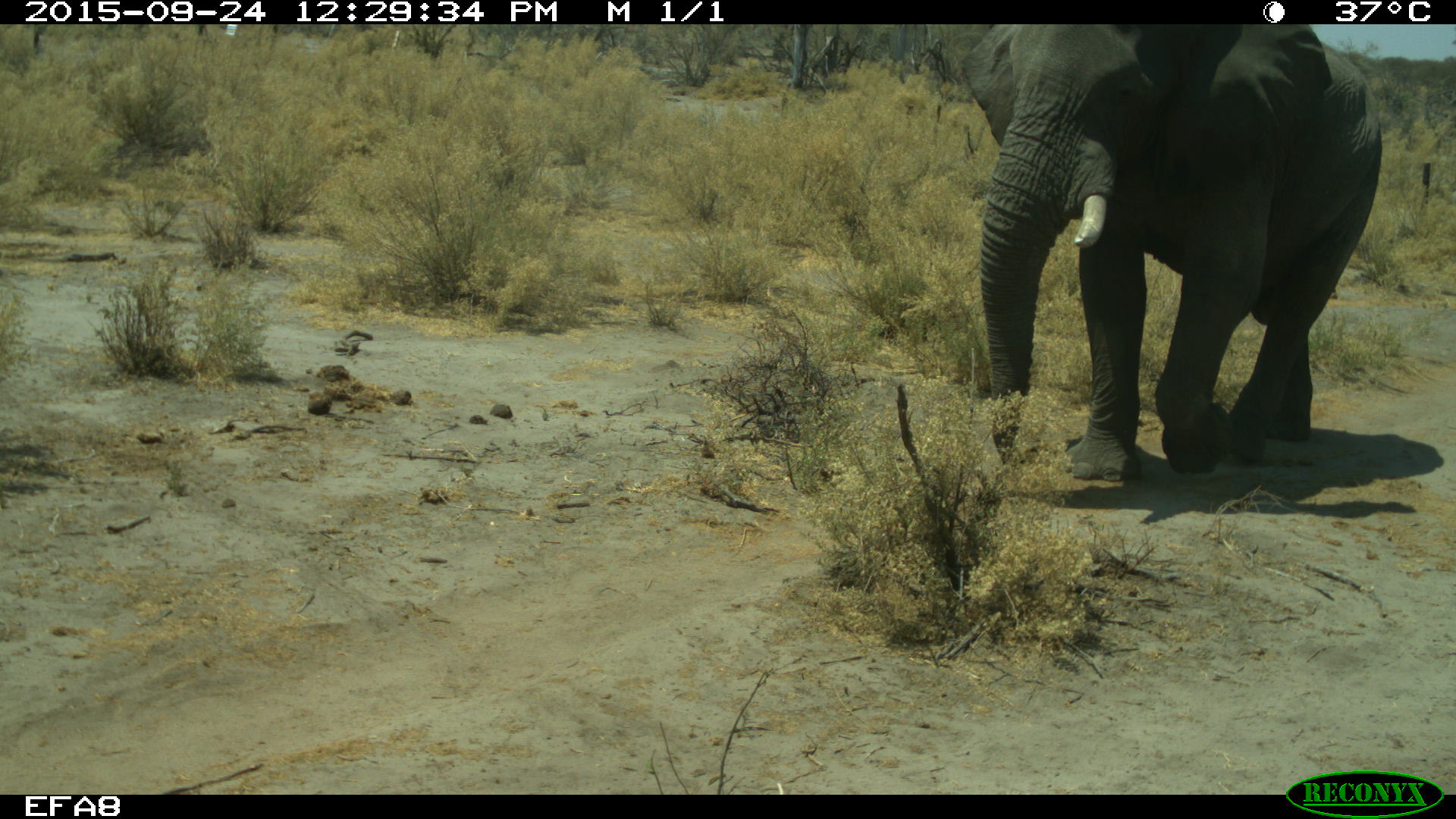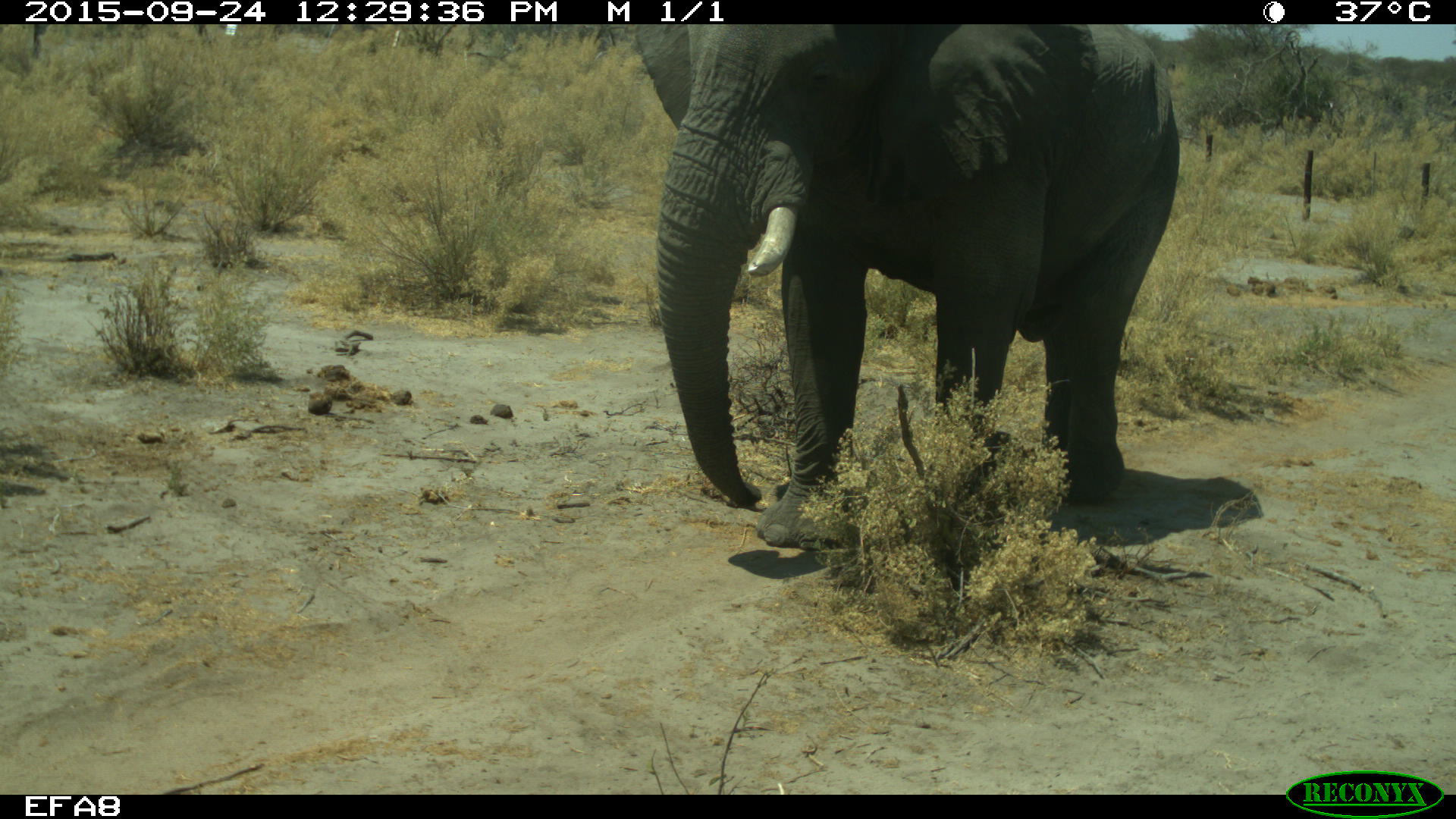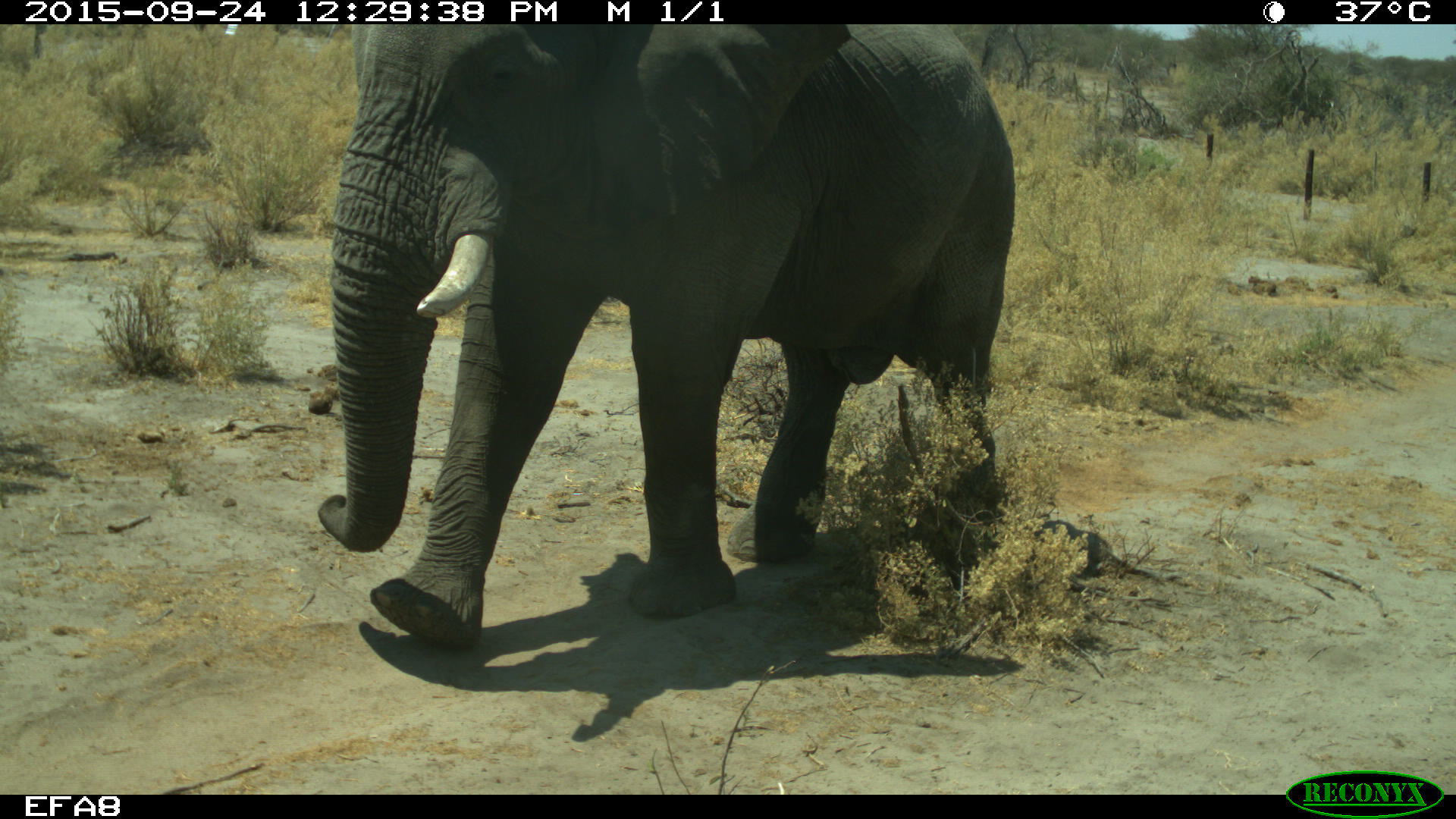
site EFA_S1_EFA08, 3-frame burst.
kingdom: Animalia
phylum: Chordata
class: Mammalia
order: Proboscidea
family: Elephantidae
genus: Loxodonta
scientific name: Loxodonta africana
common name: african bush elephant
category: elephant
Elephant (african bush elephant) (Loxodonta africana), count 1. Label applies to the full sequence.